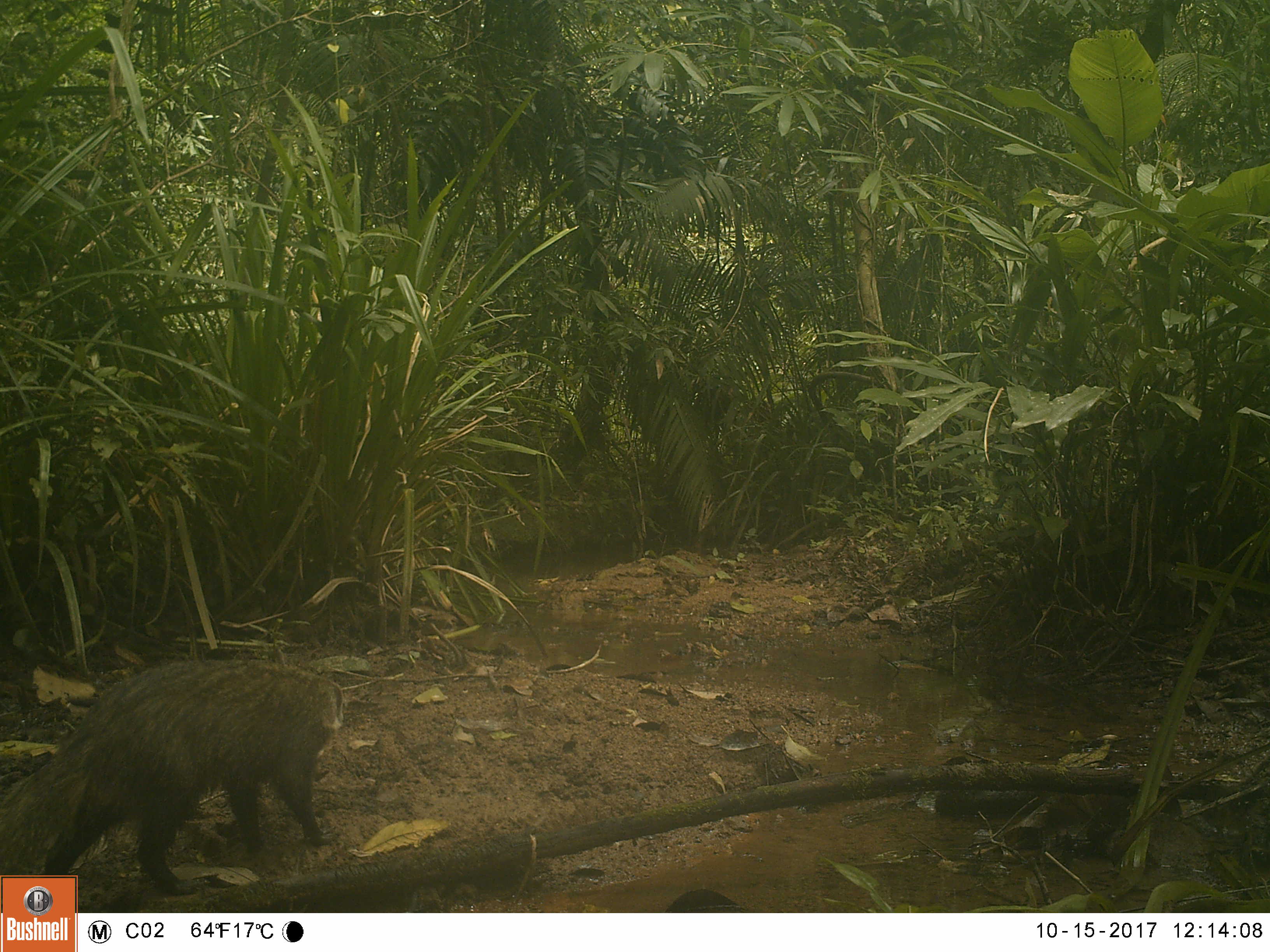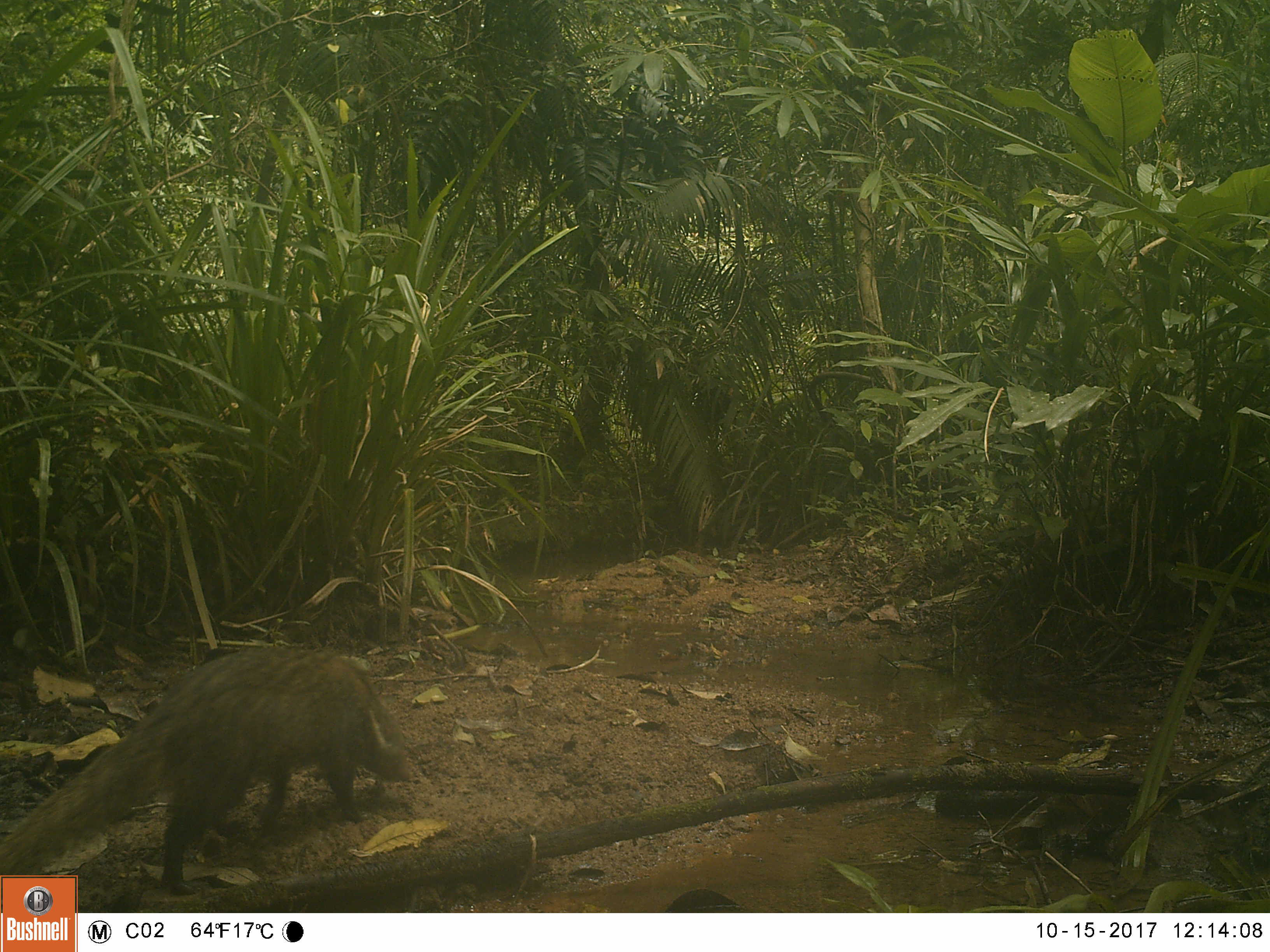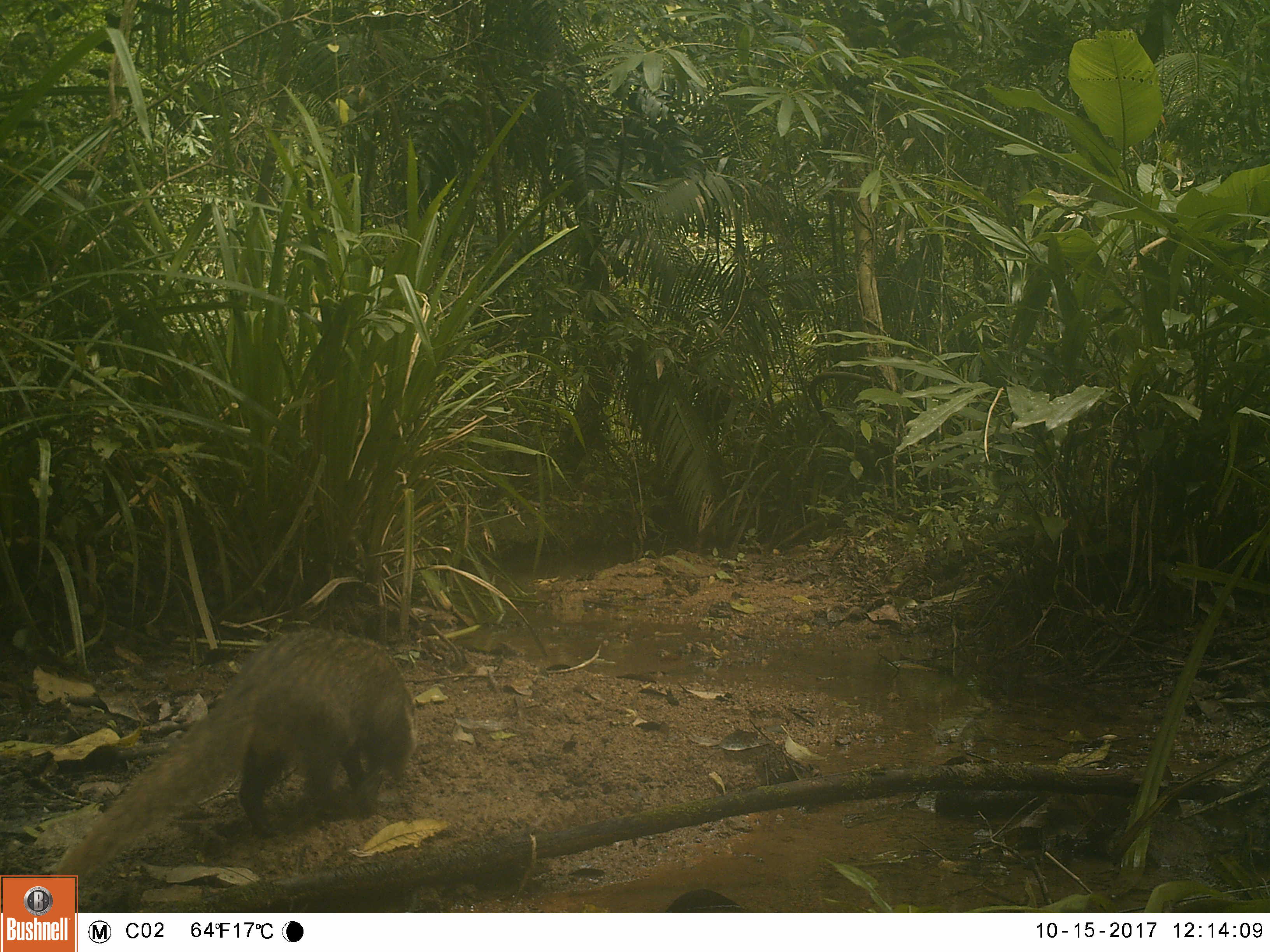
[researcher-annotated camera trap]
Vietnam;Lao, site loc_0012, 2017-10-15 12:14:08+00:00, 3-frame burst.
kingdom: Animalia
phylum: Chordata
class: Mammalia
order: Carnivora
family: Herpestidae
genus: Urva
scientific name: Urva urva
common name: crab-eating mongoose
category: crab eating mongoose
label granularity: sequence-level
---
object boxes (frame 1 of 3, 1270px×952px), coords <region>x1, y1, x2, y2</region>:
crab eating mongoose: <region>0, 658, 345, 913</region>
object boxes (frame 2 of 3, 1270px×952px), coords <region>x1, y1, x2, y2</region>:
crab eating mongoose: <region>0, 645, 414, 912</region>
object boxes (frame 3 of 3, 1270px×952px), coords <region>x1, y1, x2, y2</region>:
crab eating mongoose: <region>49, 629, 419, 896</region>